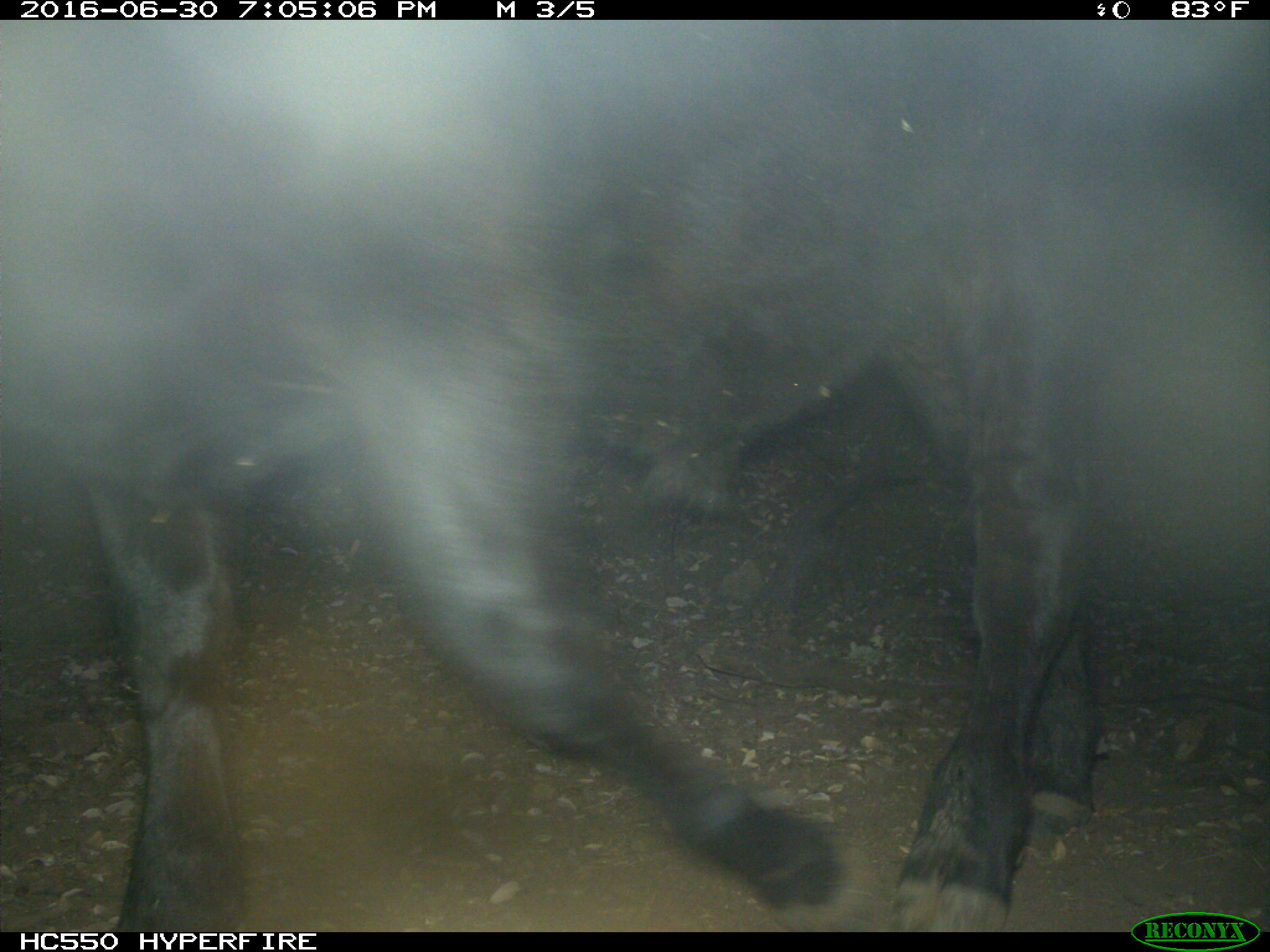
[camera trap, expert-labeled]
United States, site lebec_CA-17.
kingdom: Animalia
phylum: Chordata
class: Mammalia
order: Artiodactyla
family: Bovidae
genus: Bos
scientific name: Bos taurus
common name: domestic cow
Bos taurus (domestic cow).